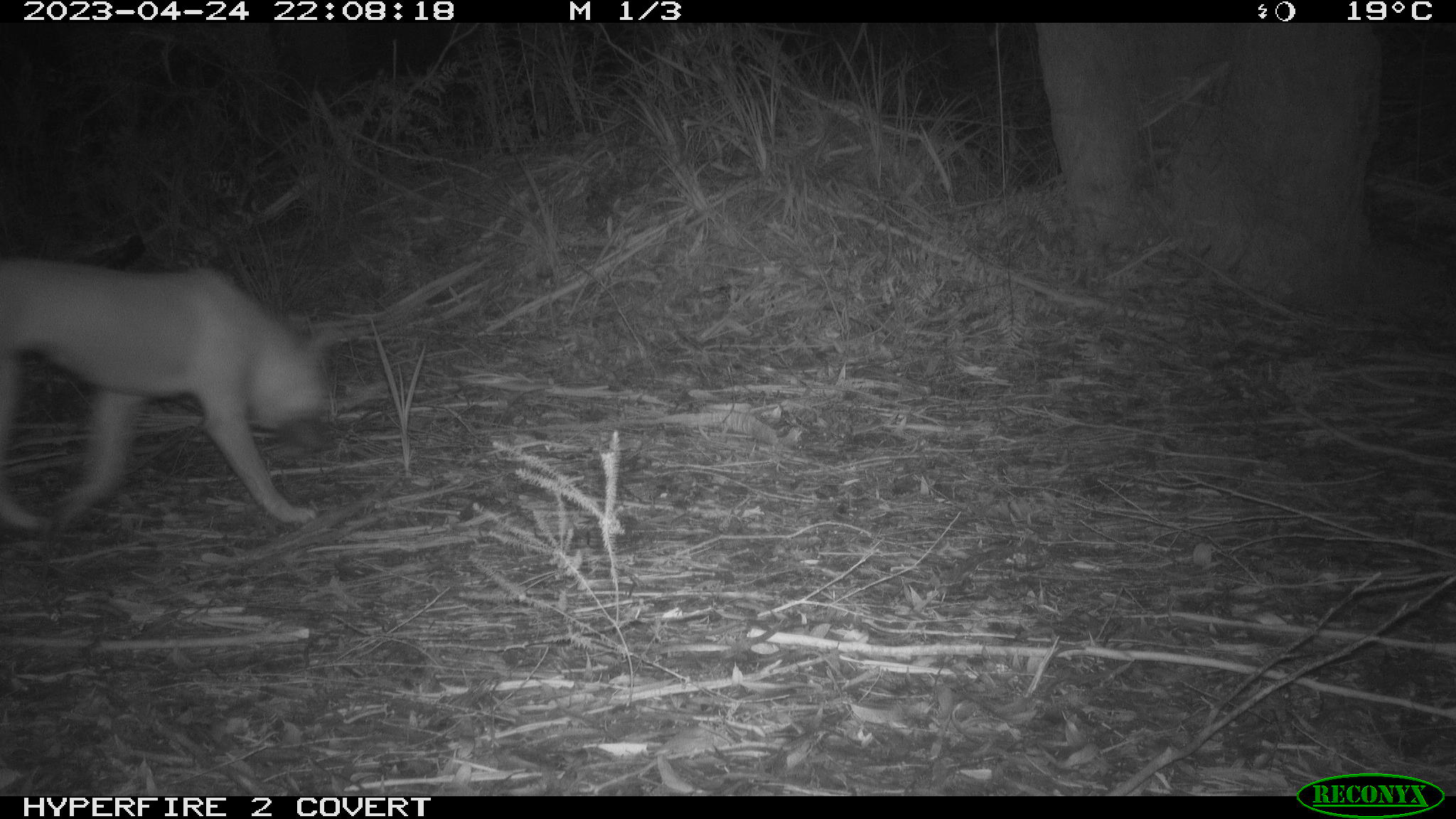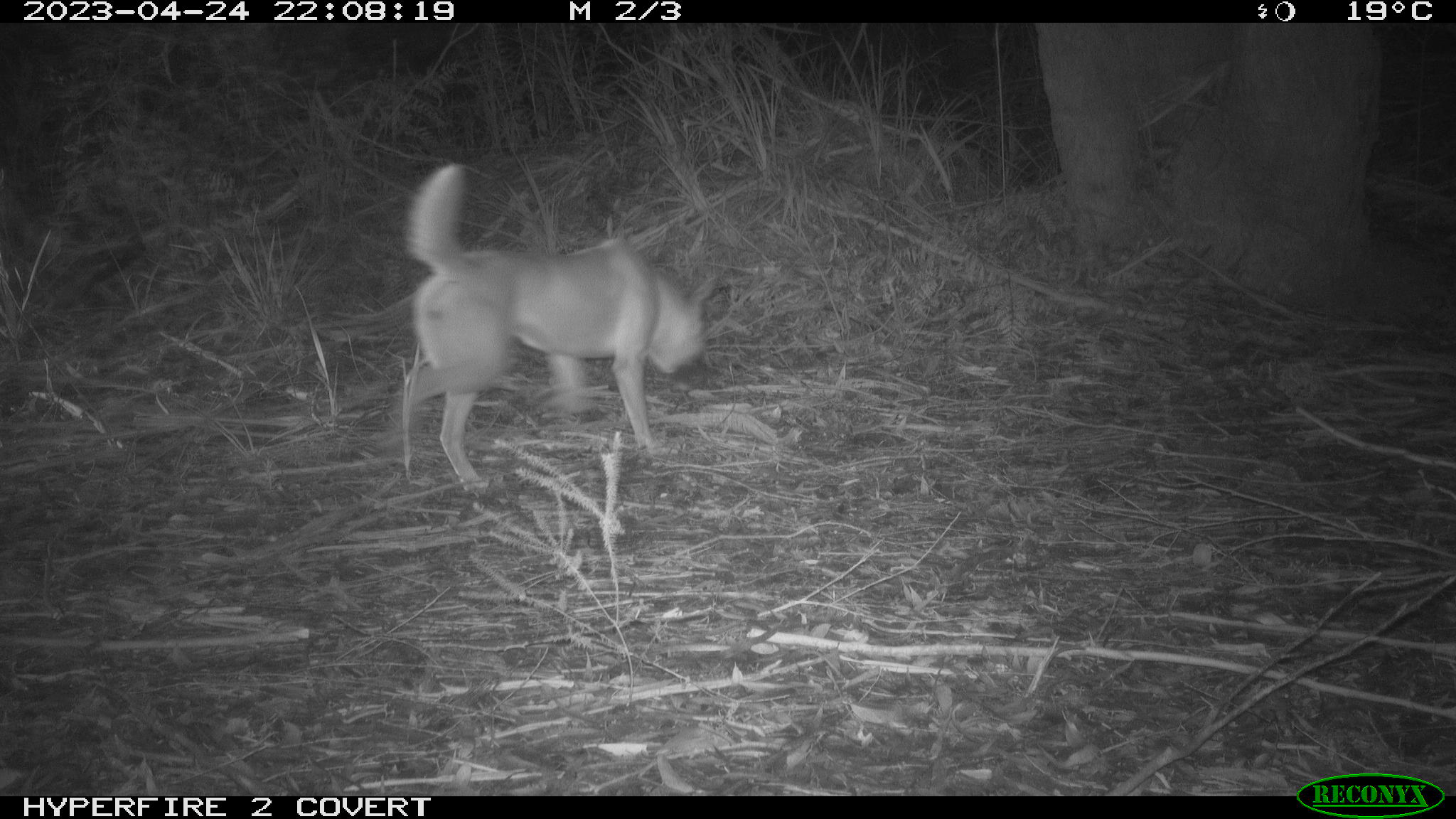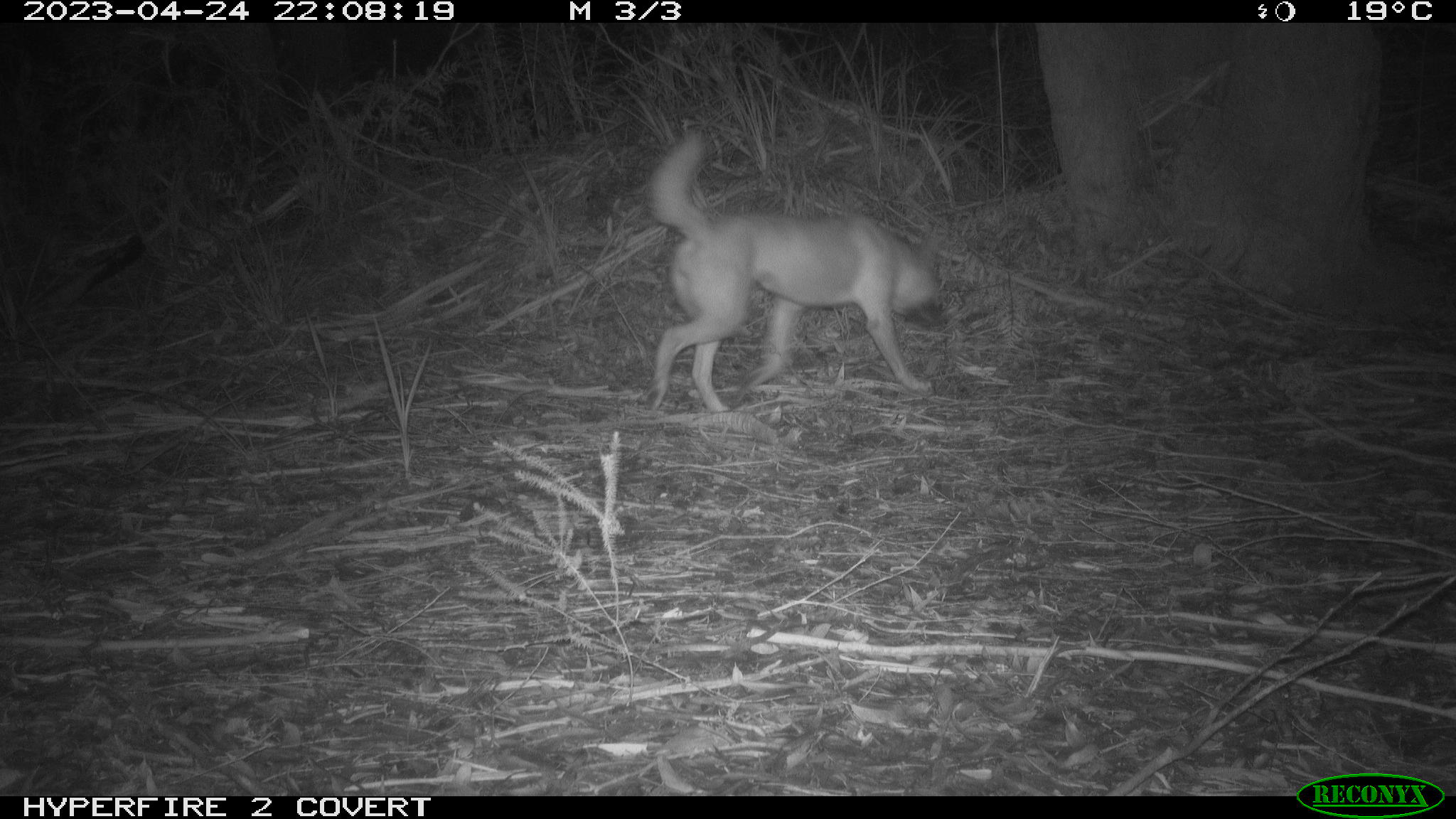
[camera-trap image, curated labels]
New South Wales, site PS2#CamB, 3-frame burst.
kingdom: Animalia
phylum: Chordata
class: Mammalia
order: Carnivora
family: Canidae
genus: Canis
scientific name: Canis familiaris dingo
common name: dingo